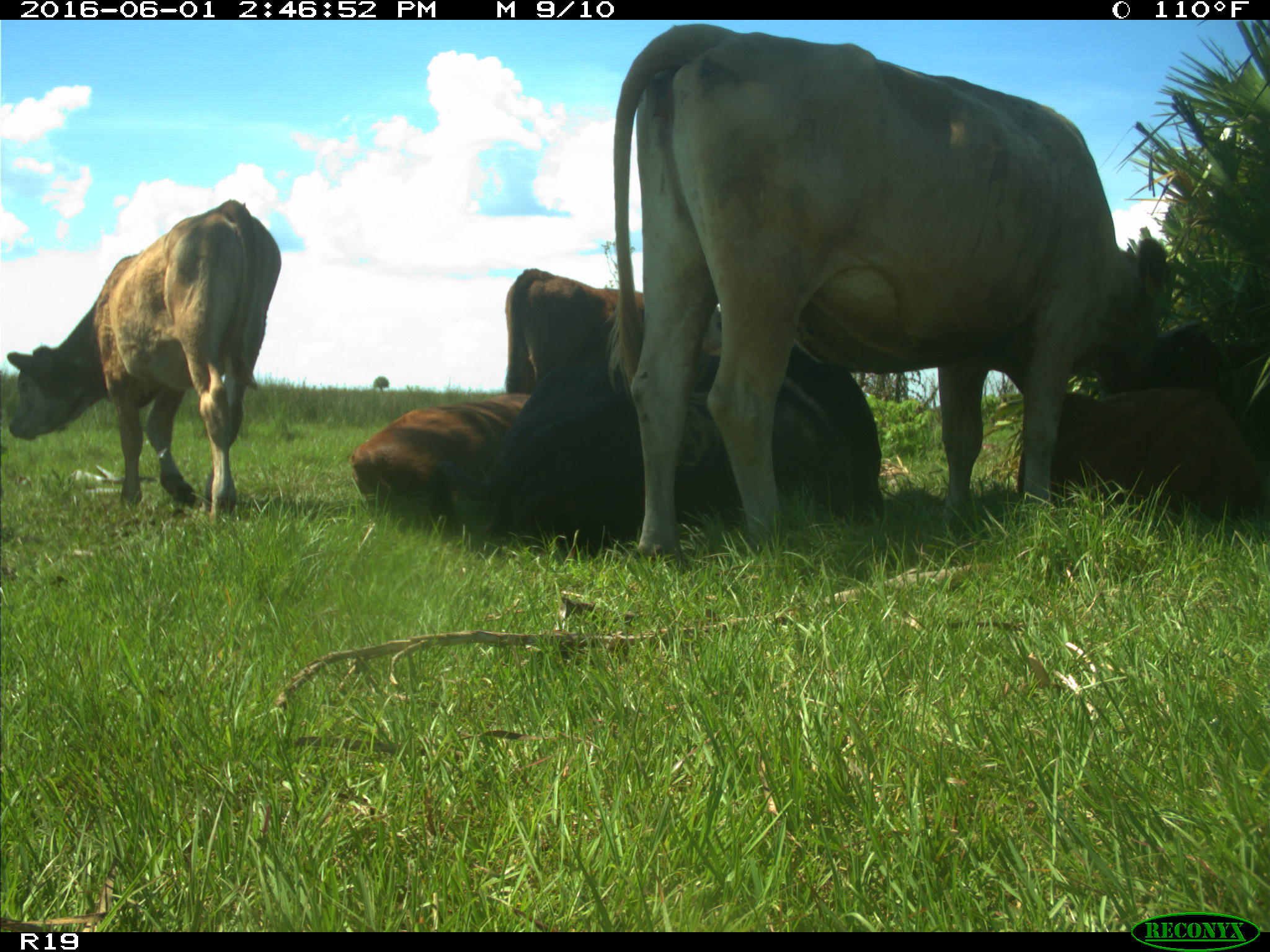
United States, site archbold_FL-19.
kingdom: Animalia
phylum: Chordata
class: Mammalia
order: Artiodactyla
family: Bovidae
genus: Bos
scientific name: Bos taurus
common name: domestic cow